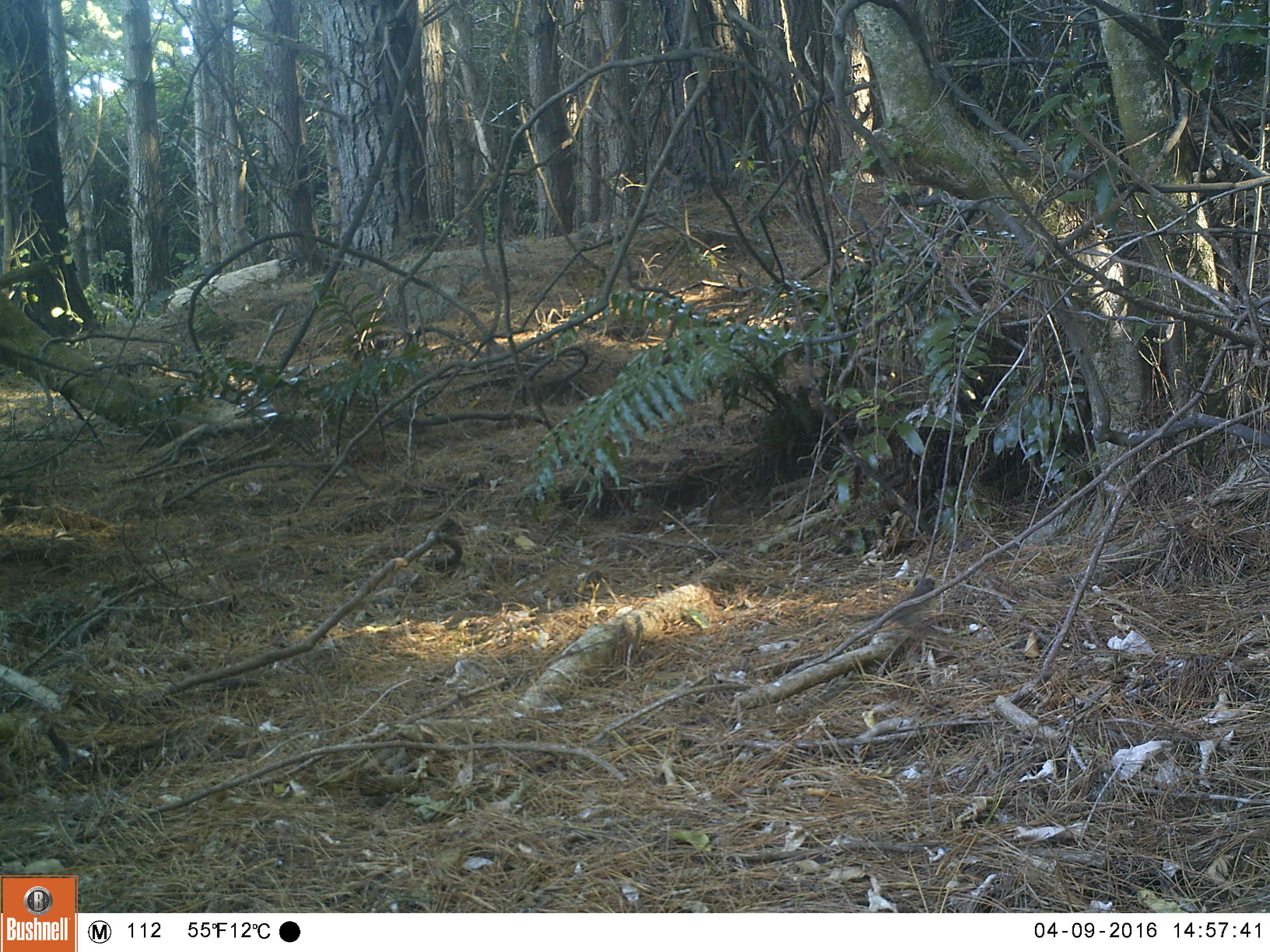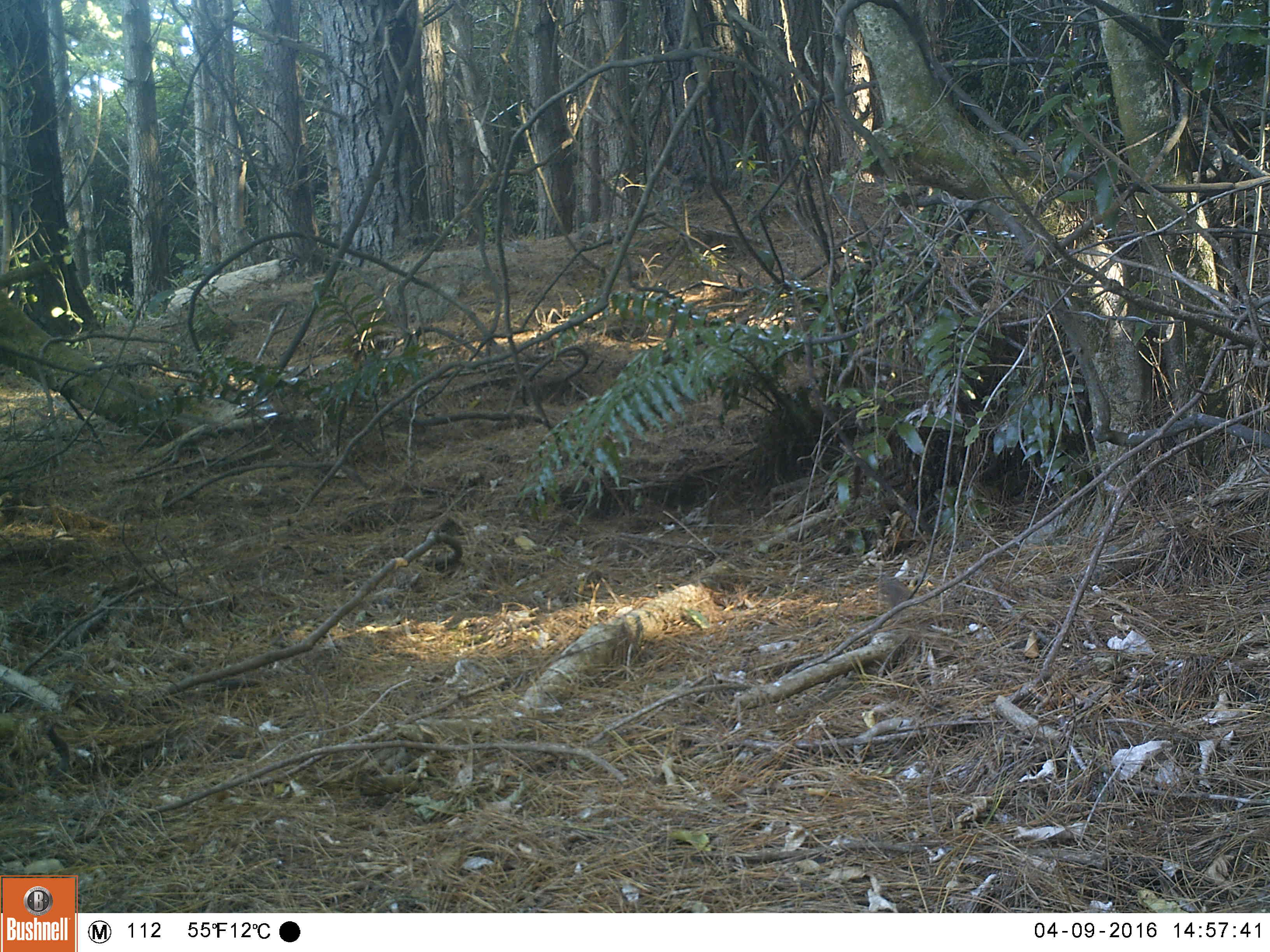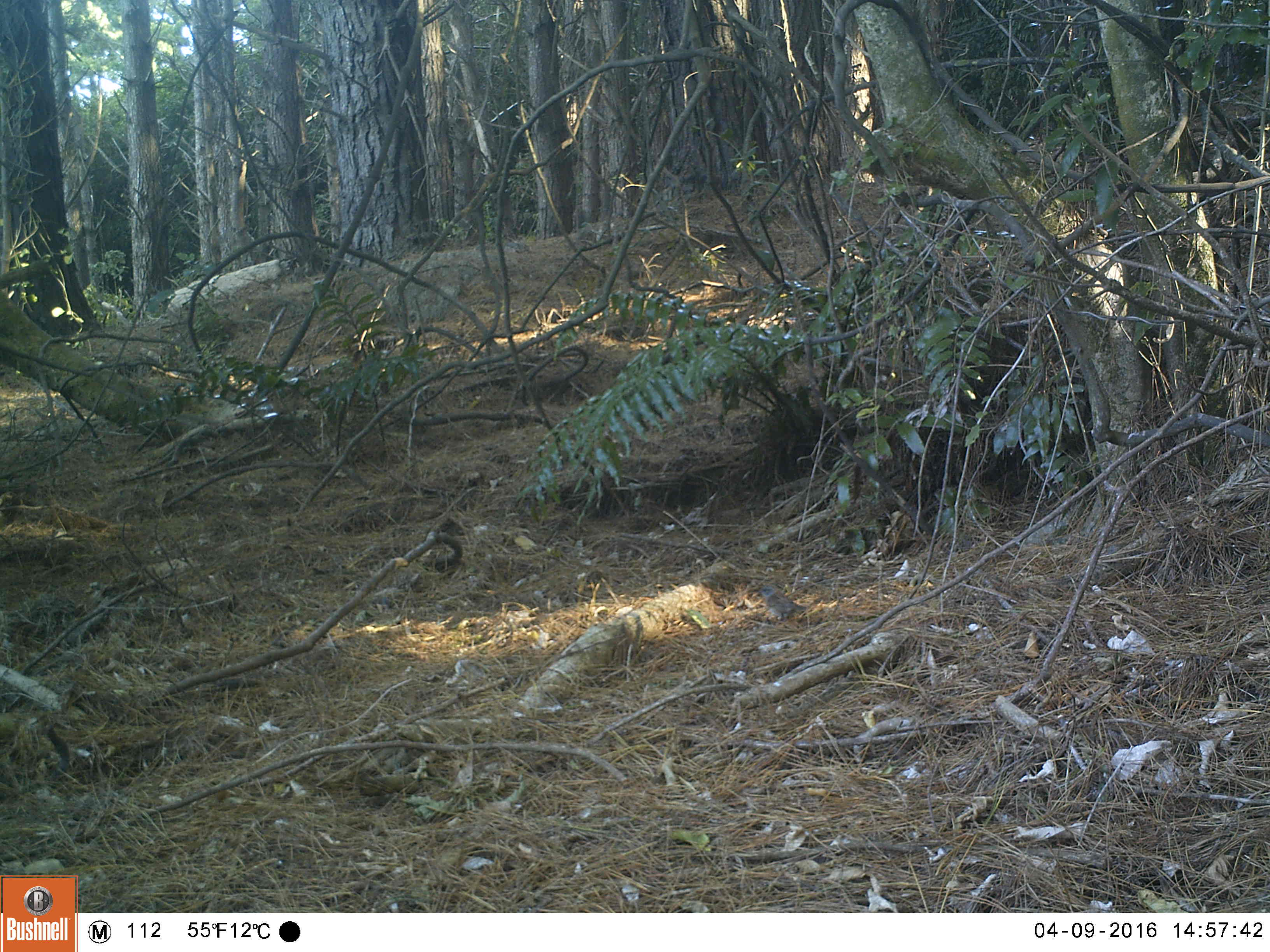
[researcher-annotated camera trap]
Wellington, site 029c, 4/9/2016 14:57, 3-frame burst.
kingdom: Animalia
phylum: Chordata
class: Aves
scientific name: Aves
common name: bird